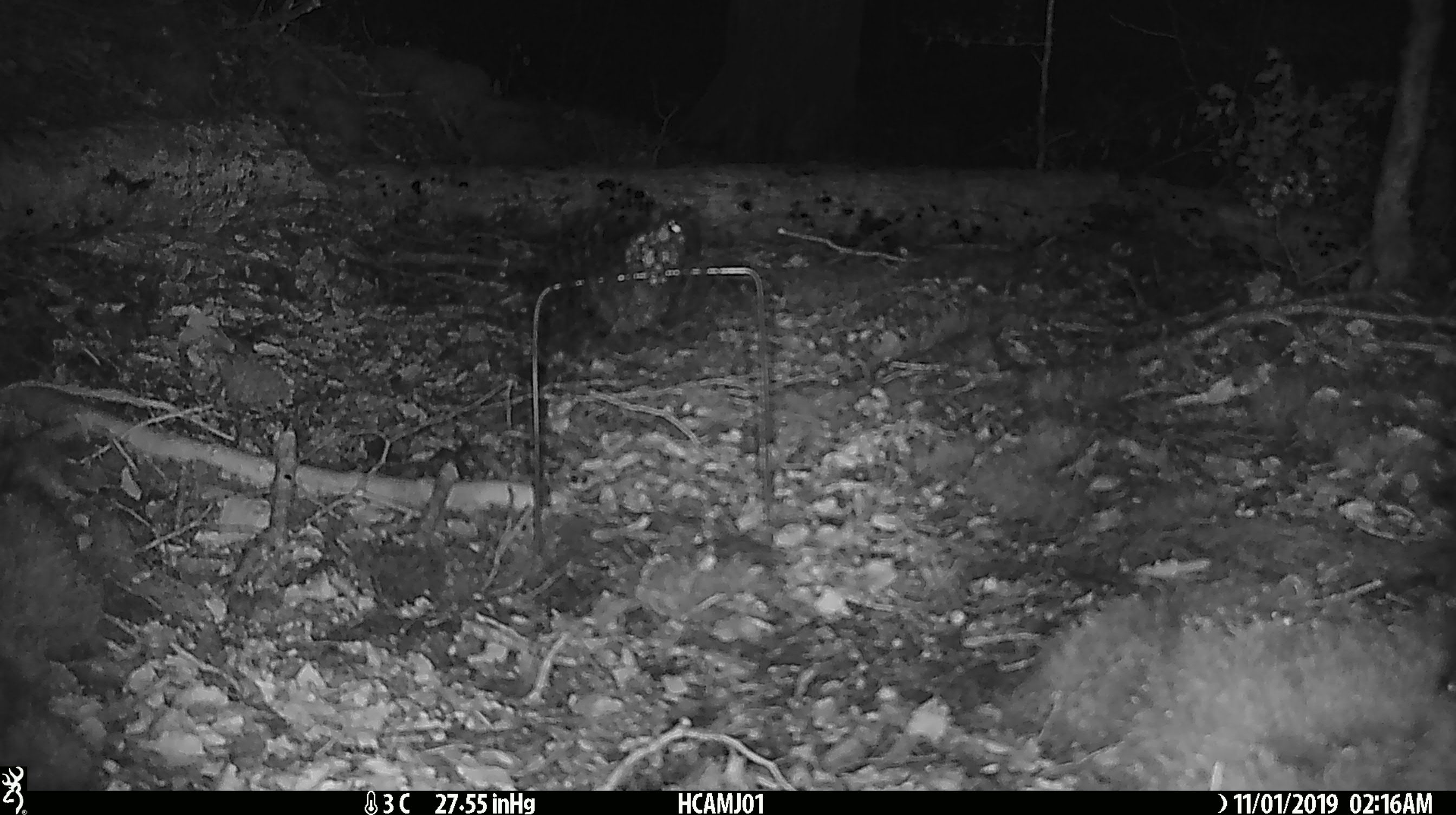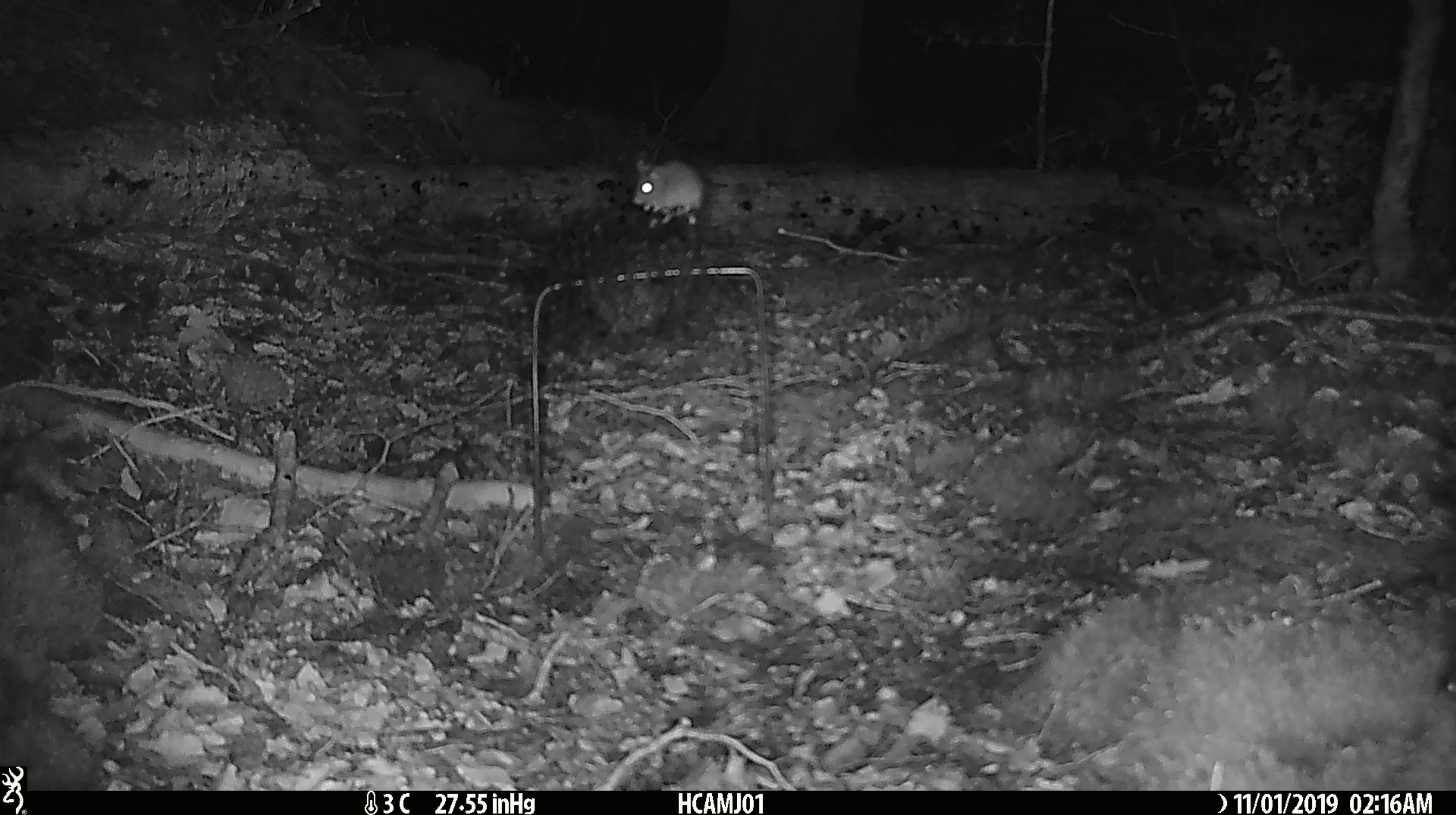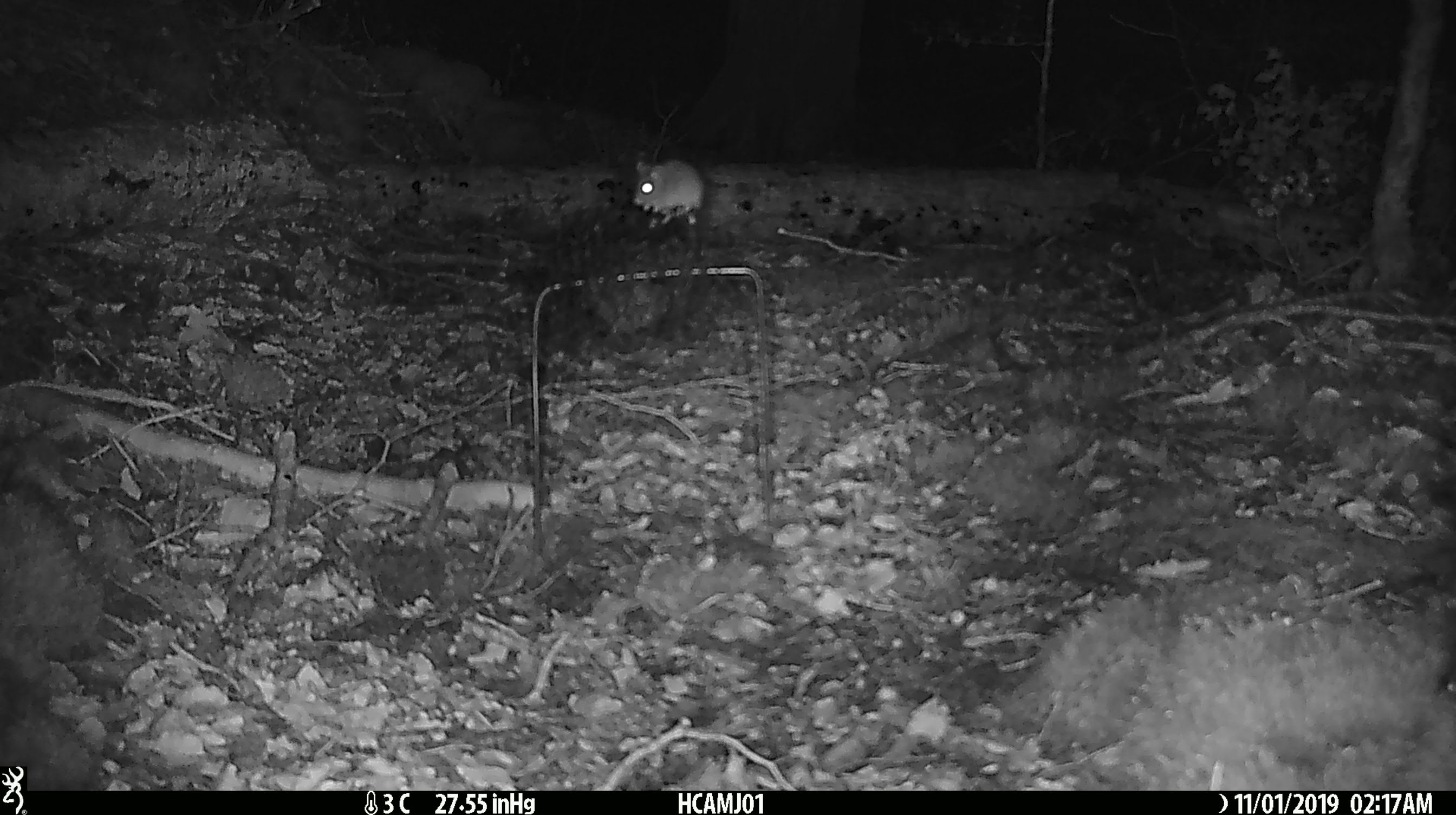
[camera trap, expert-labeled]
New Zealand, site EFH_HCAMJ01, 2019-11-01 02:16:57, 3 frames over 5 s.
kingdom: Animalia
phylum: Chordata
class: Mammalia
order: Rodentia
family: Muridae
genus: Mus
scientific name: Mus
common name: mouse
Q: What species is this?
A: Mouse (Mus).